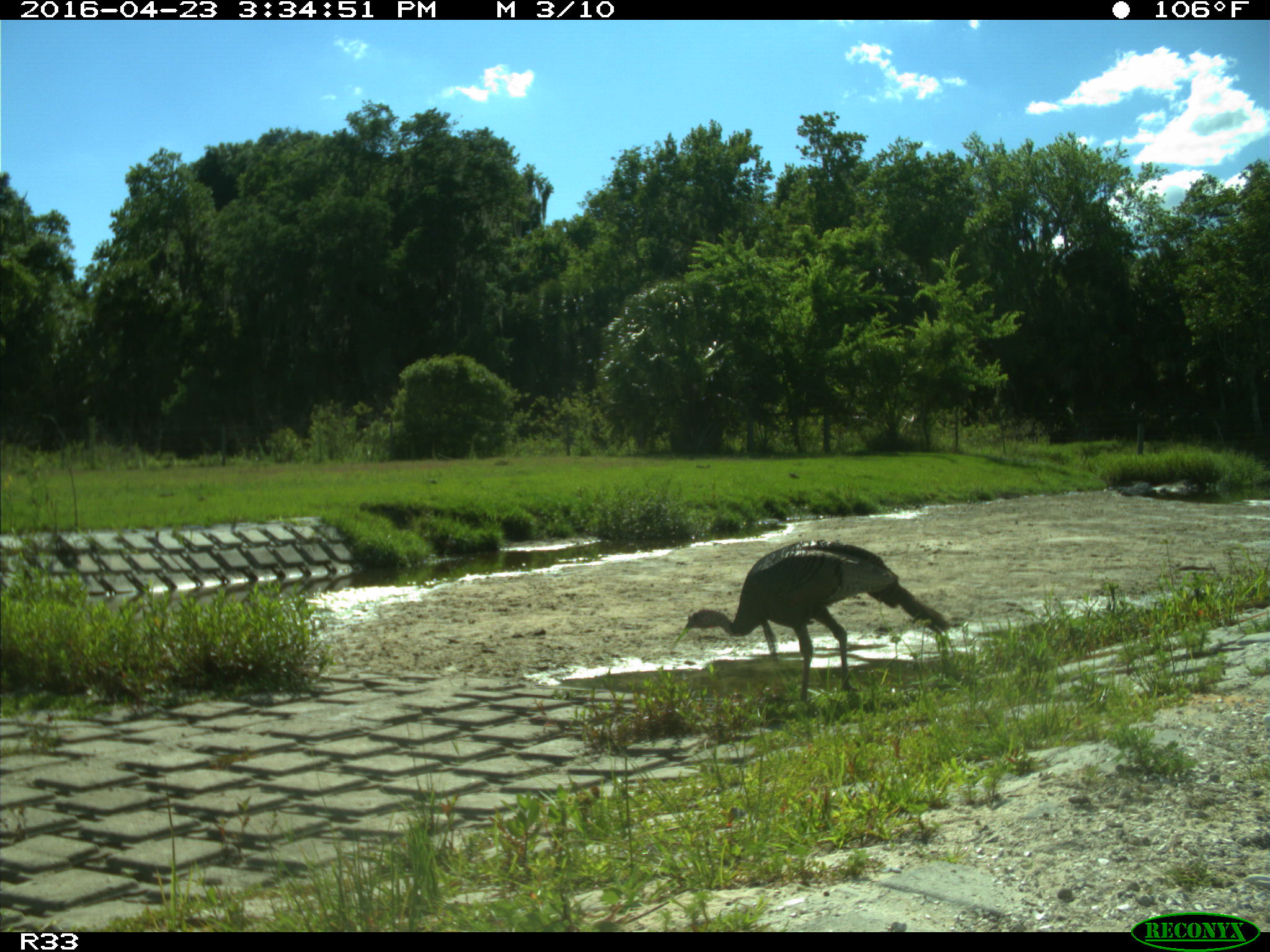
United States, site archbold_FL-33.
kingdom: Animalia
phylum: Chordata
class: Aves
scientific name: Aves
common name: birds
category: unidentified bird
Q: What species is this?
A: Unidentified bird (birds) (Aves).